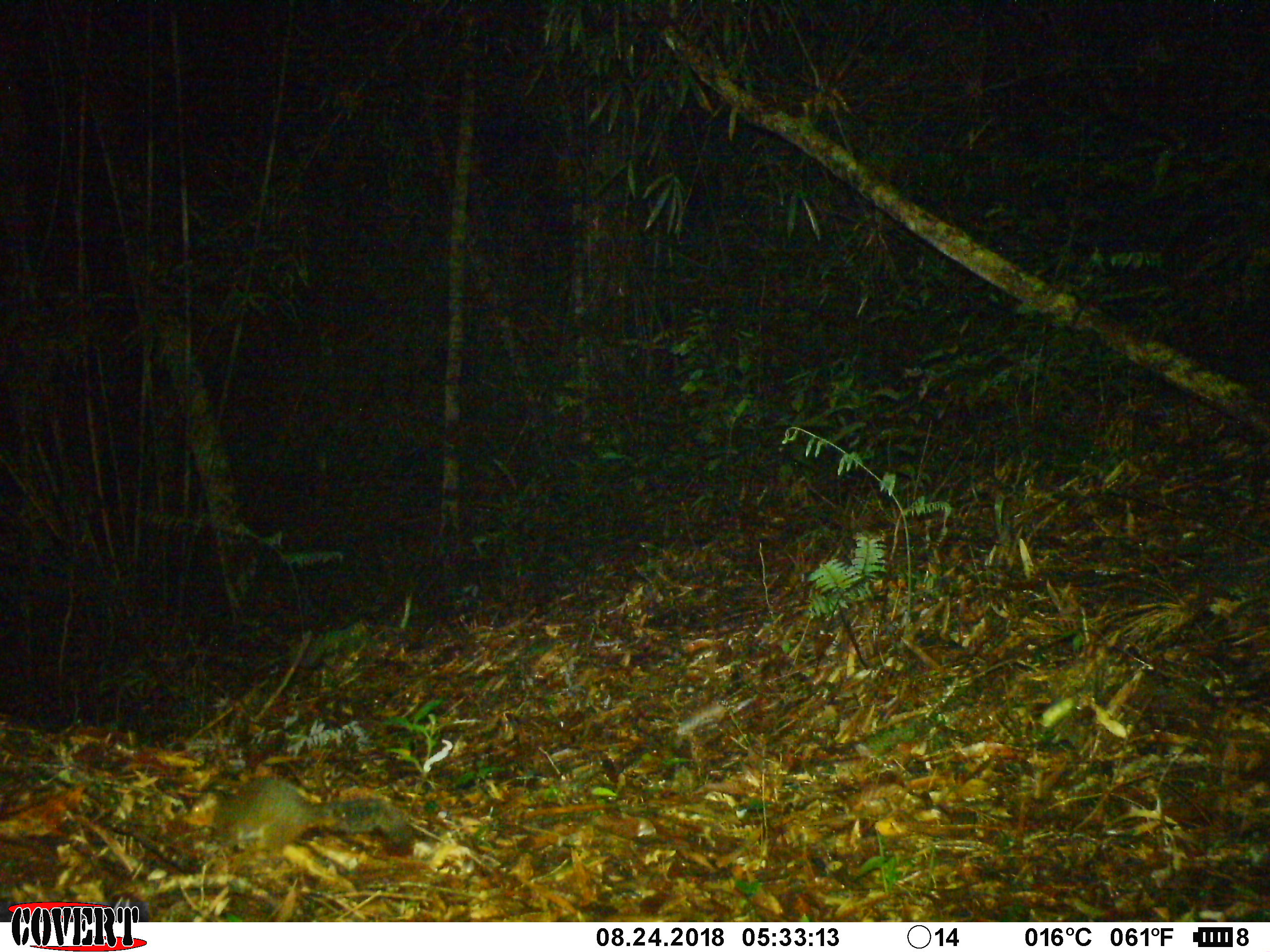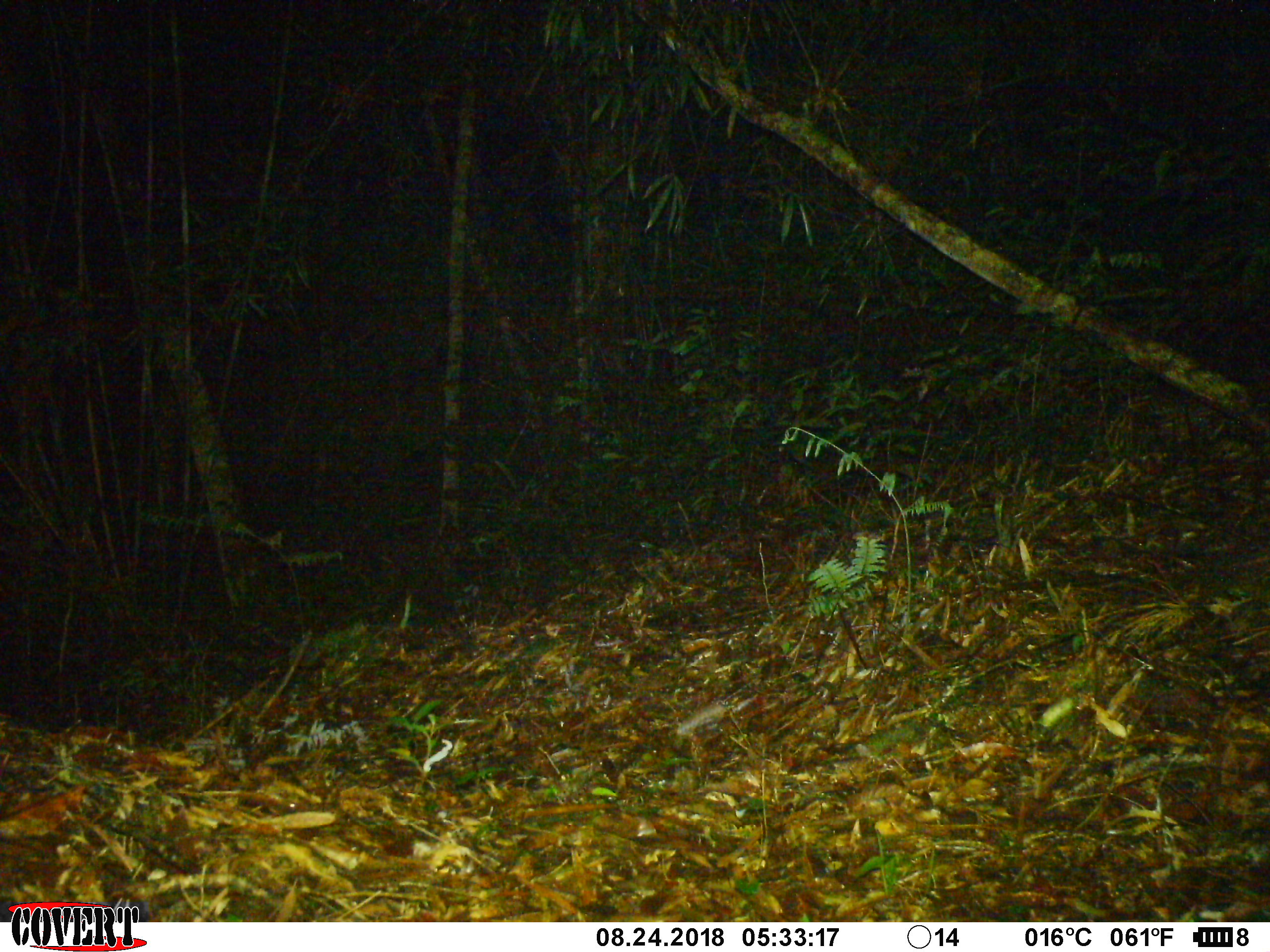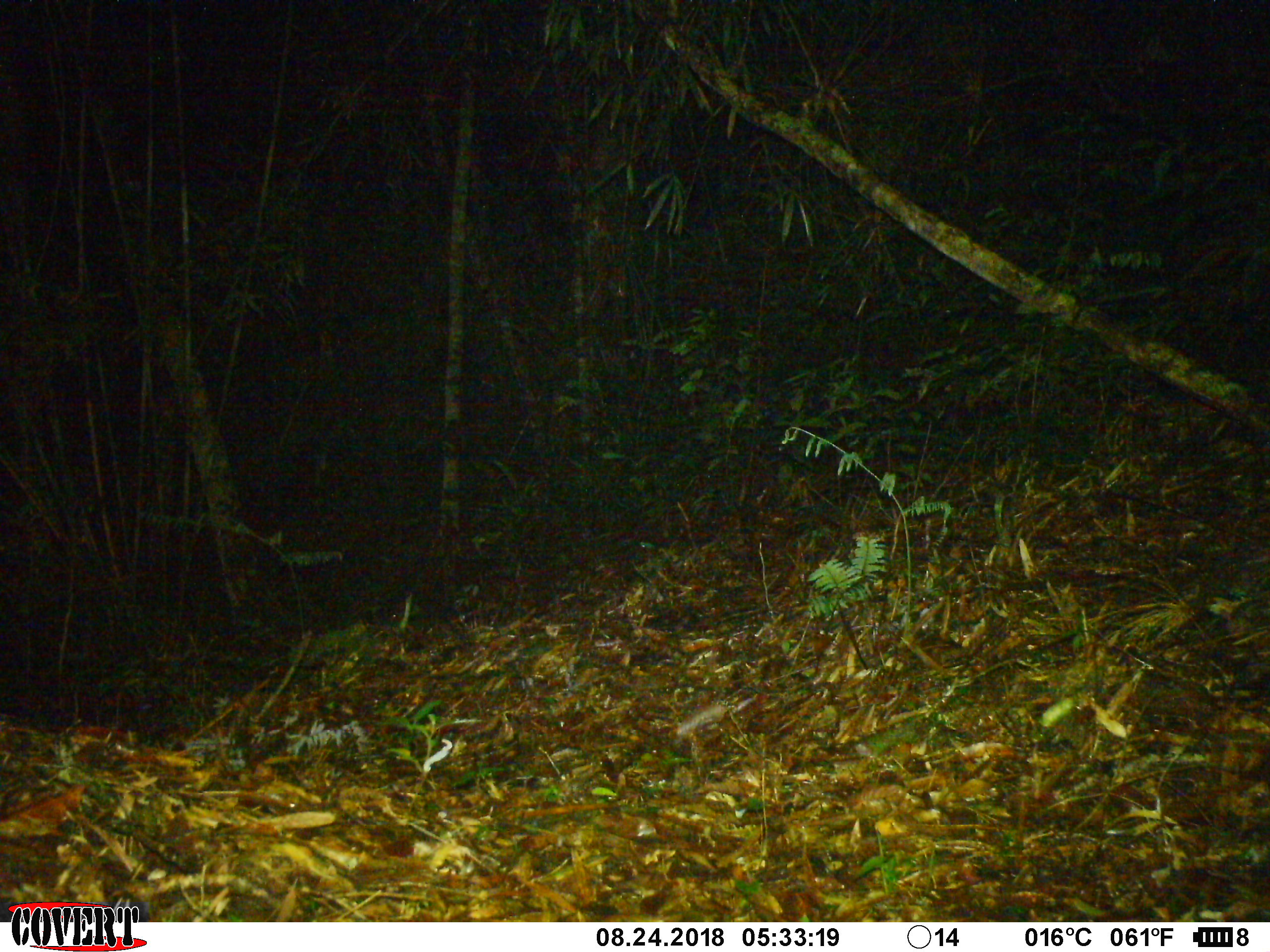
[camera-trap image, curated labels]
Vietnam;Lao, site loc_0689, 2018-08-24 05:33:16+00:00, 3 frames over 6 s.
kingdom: Animalia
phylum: Chordata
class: Mammalia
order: Rodentia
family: Sciuridae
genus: Dremomys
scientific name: Dremomys rufigenis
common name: red-cheeked squirrel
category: red cheeked squirrel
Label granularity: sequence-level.